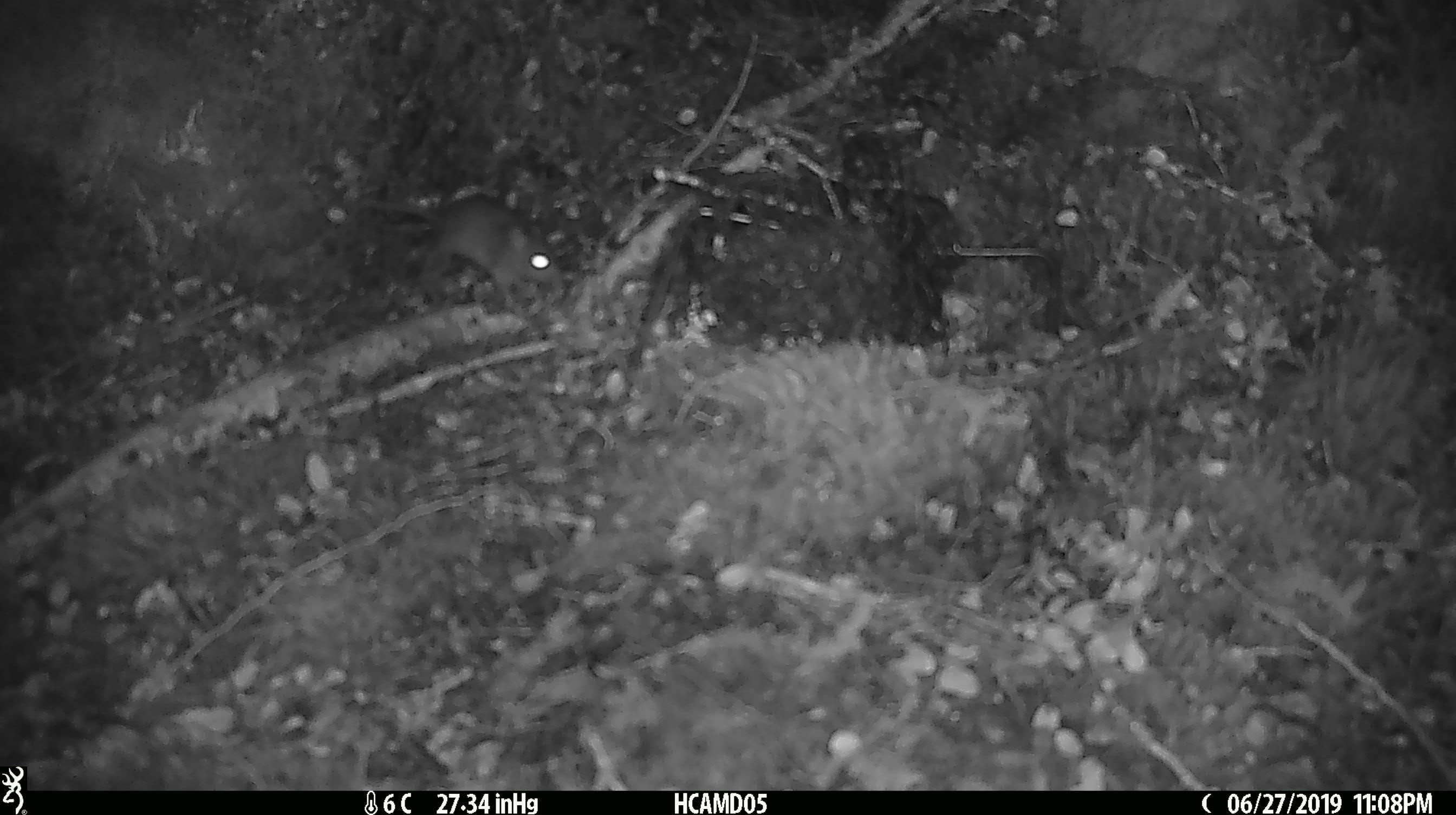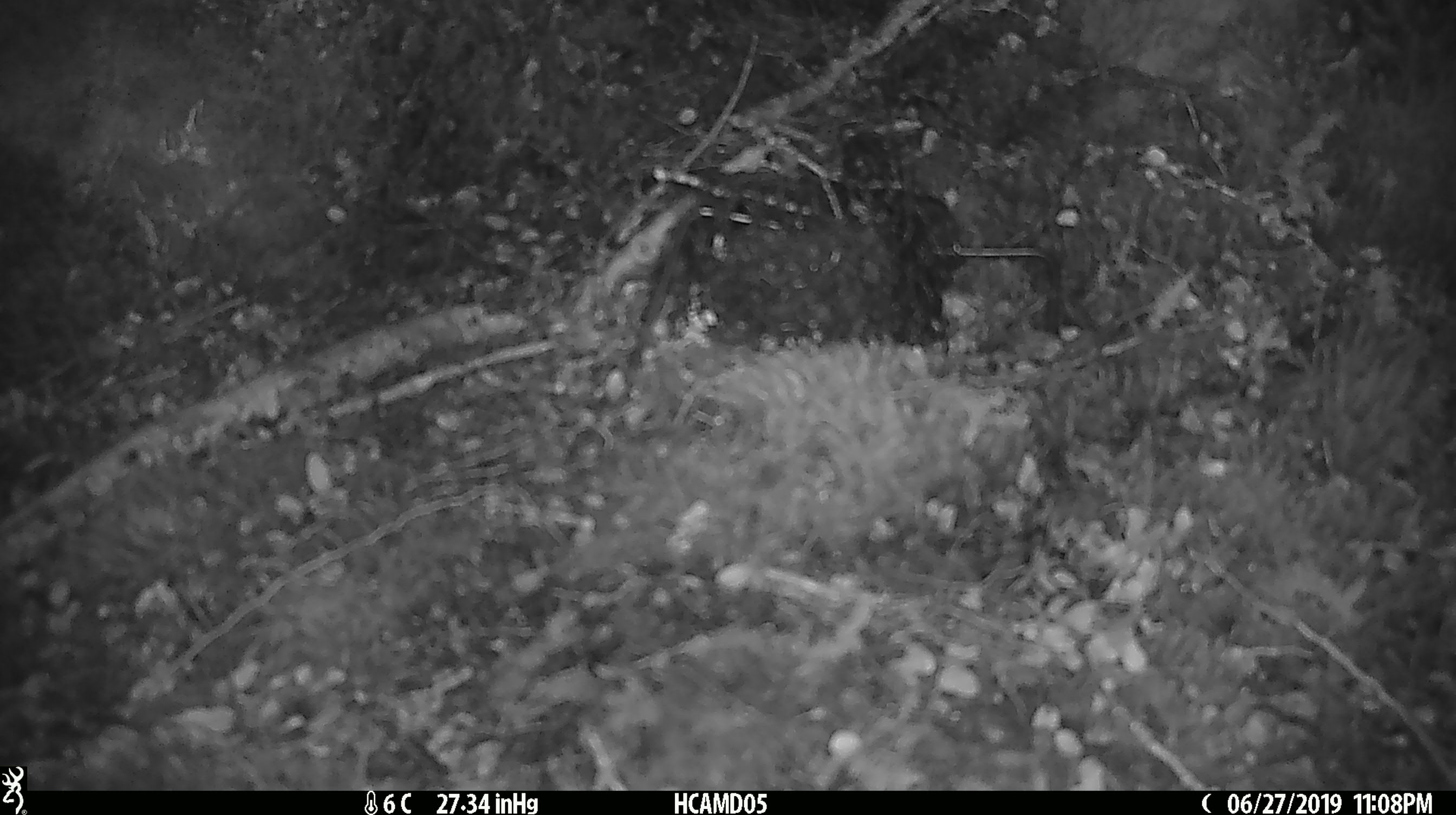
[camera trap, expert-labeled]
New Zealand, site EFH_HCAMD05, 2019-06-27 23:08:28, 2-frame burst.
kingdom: Animalia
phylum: Chordata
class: Mammalia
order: Rodentia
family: Muridae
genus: Mus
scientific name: Mus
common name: mouse